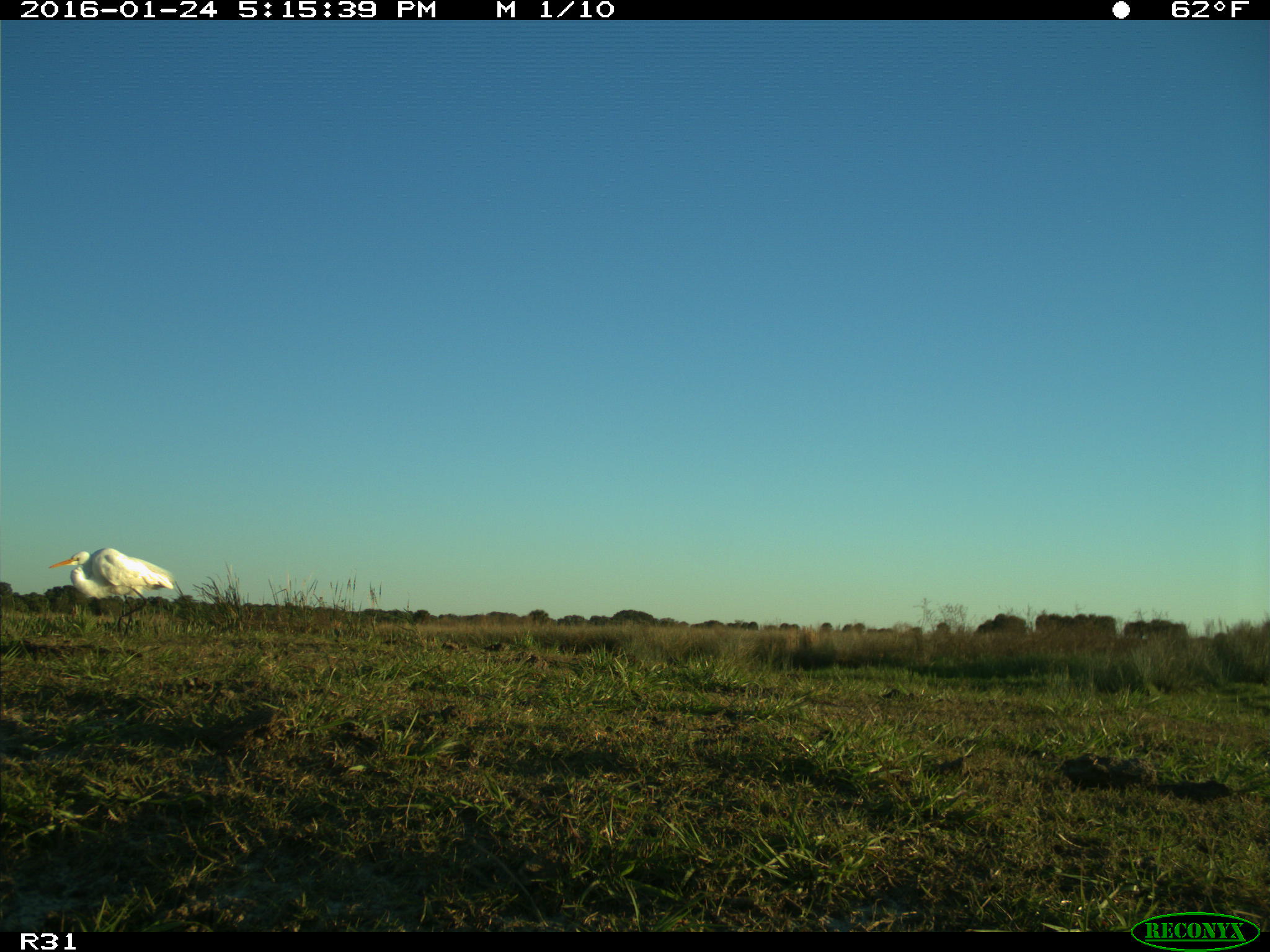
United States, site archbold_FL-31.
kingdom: Animalia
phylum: Chordata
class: Aves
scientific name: Aves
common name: birds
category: unidentified bird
Unidentified bird (birds) (Aves).